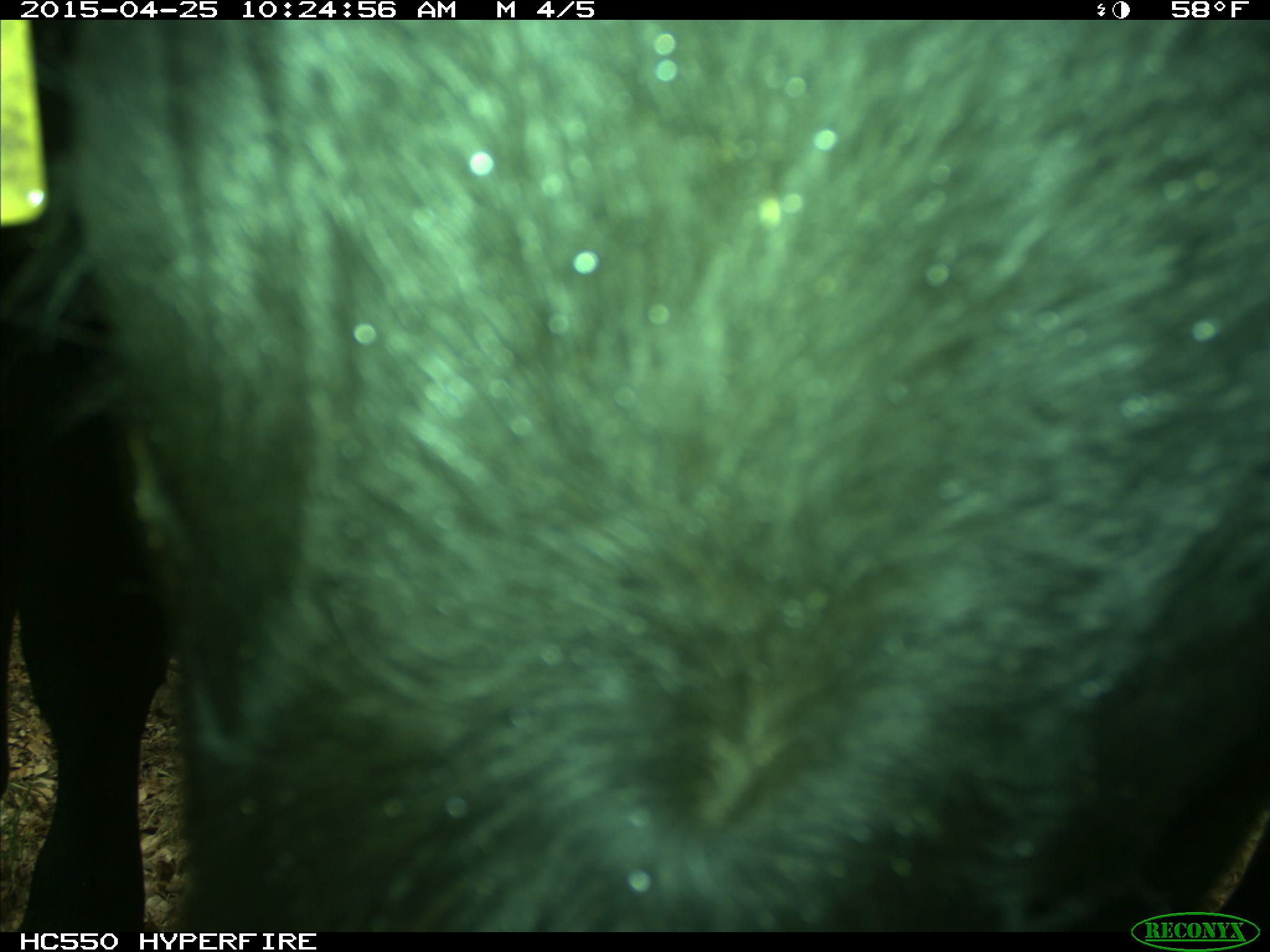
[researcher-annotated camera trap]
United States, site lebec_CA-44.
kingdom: Animalia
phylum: Chordata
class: Mammalia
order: Artiodactyla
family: Suidae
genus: Sus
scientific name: Sus scrofa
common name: wild boar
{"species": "Sus scrofa (wild boar)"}